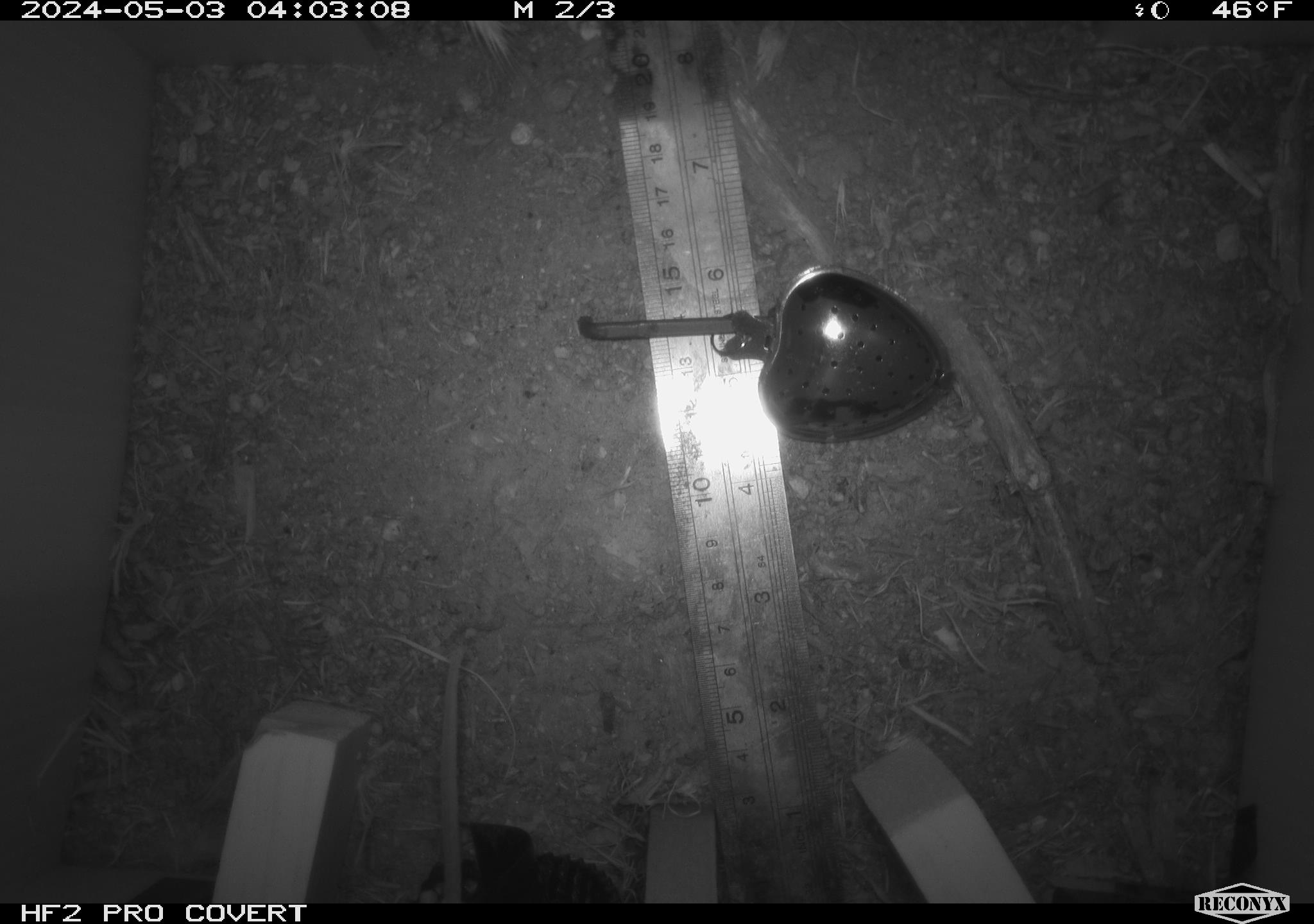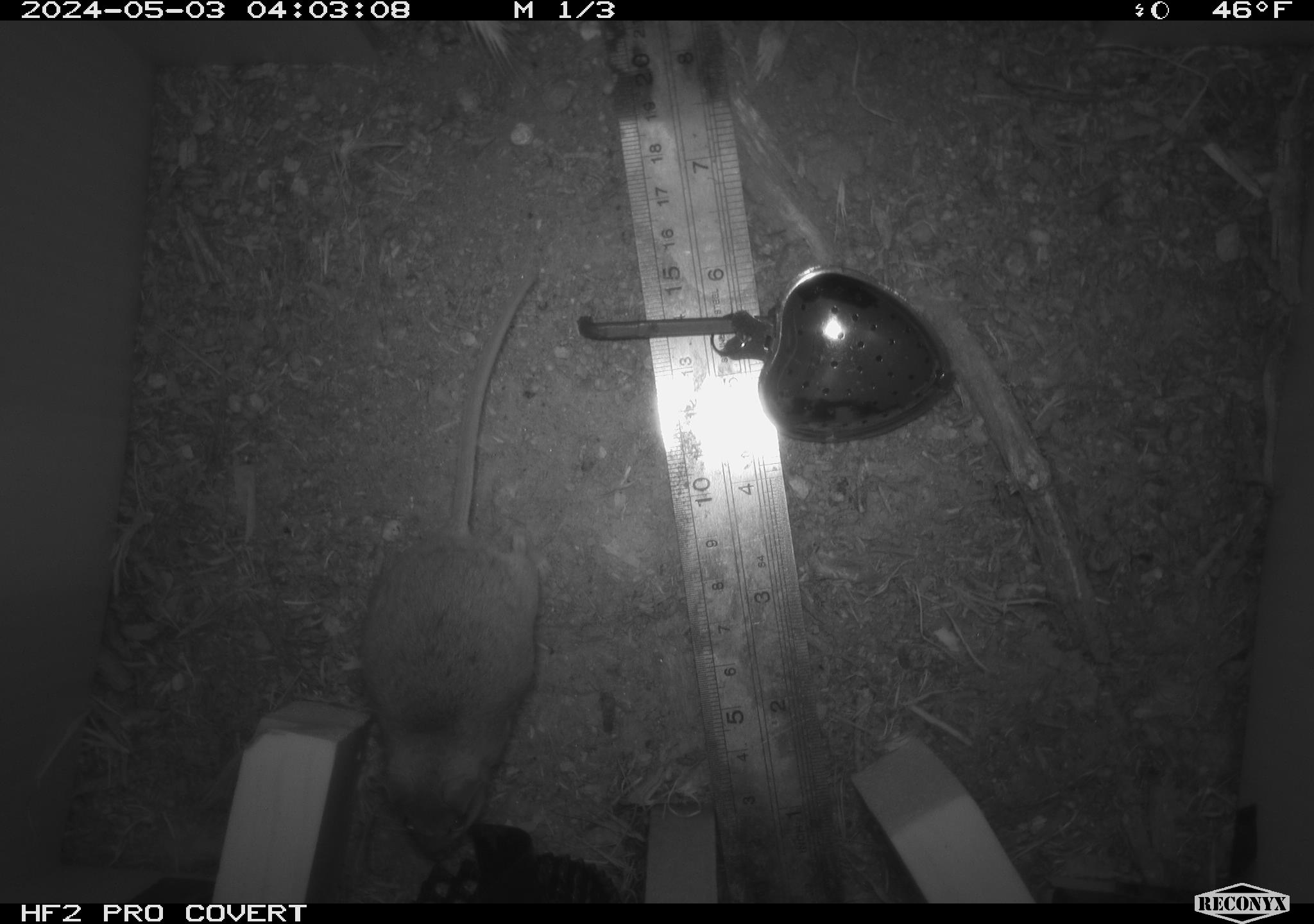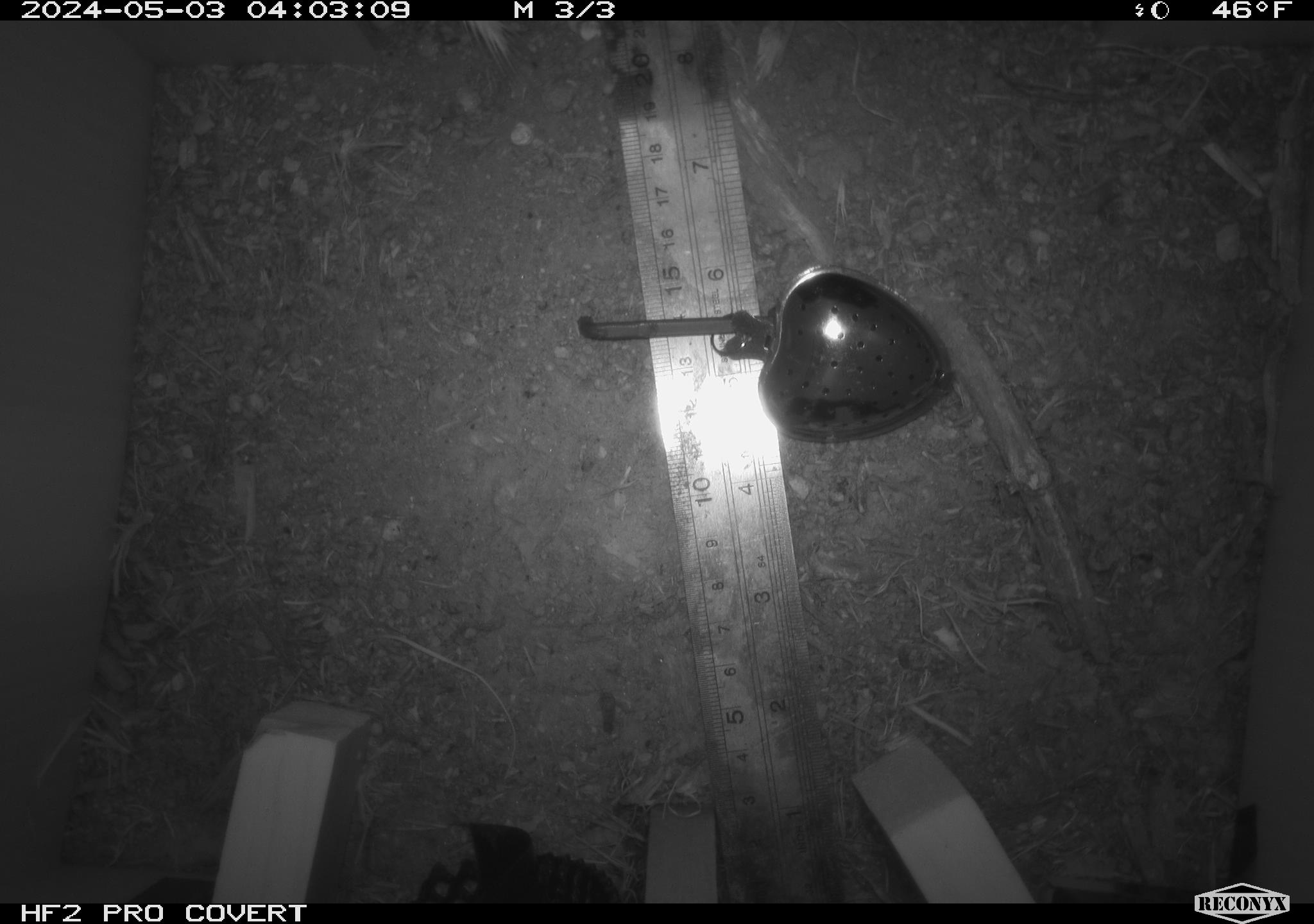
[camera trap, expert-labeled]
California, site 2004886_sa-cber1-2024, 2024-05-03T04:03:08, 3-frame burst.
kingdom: Animalia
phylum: Chordata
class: Mammalia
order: Rodentia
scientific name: Rodentia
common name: mouse species